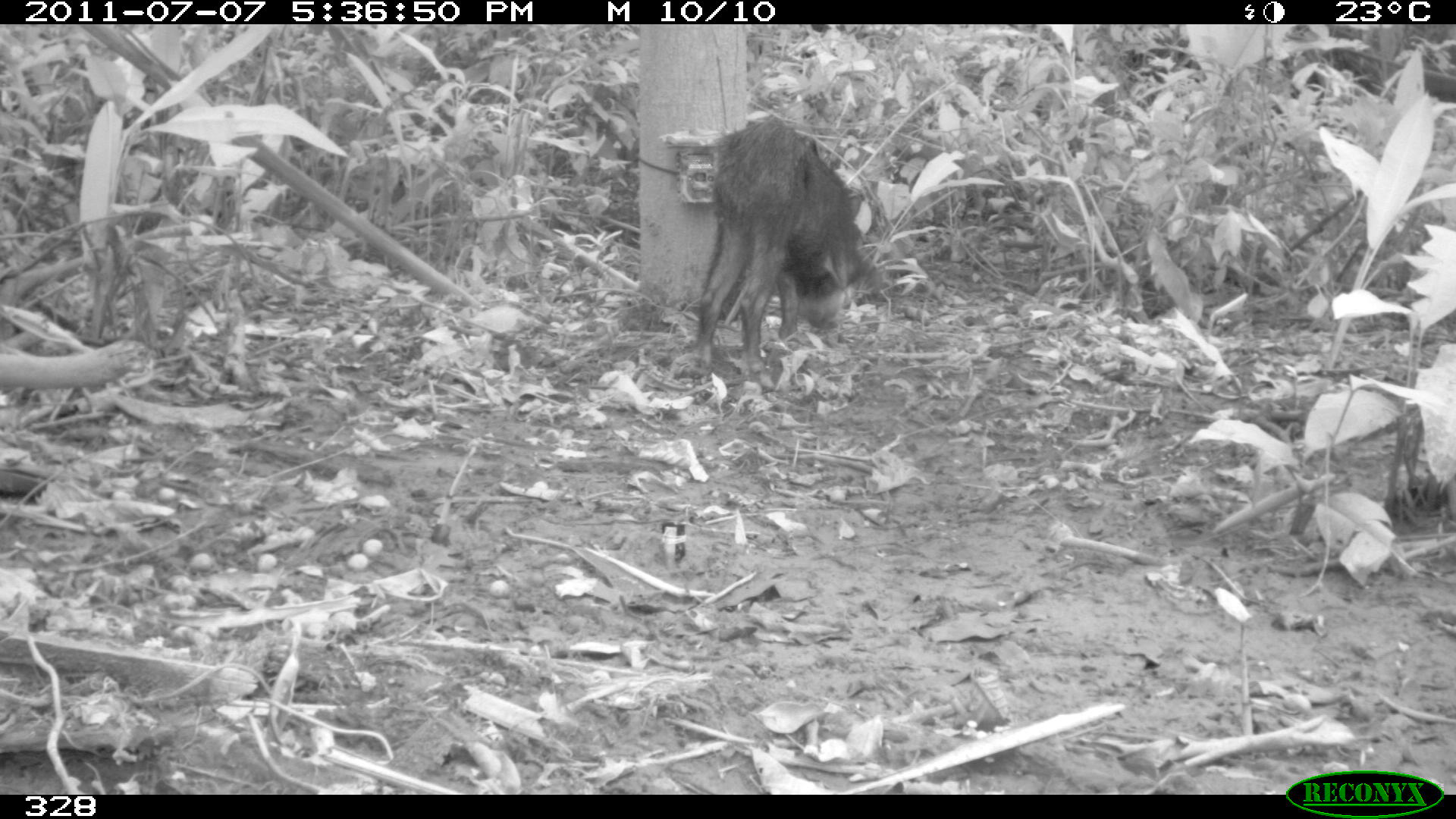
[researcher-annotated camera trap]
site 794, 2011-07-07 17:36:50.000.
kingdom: Animalia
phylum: Chordata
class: Mammalia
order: Artiodactyla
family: Tayassuidae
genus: Tayassu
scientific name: Tayassu pecari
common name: white-lipped peccary